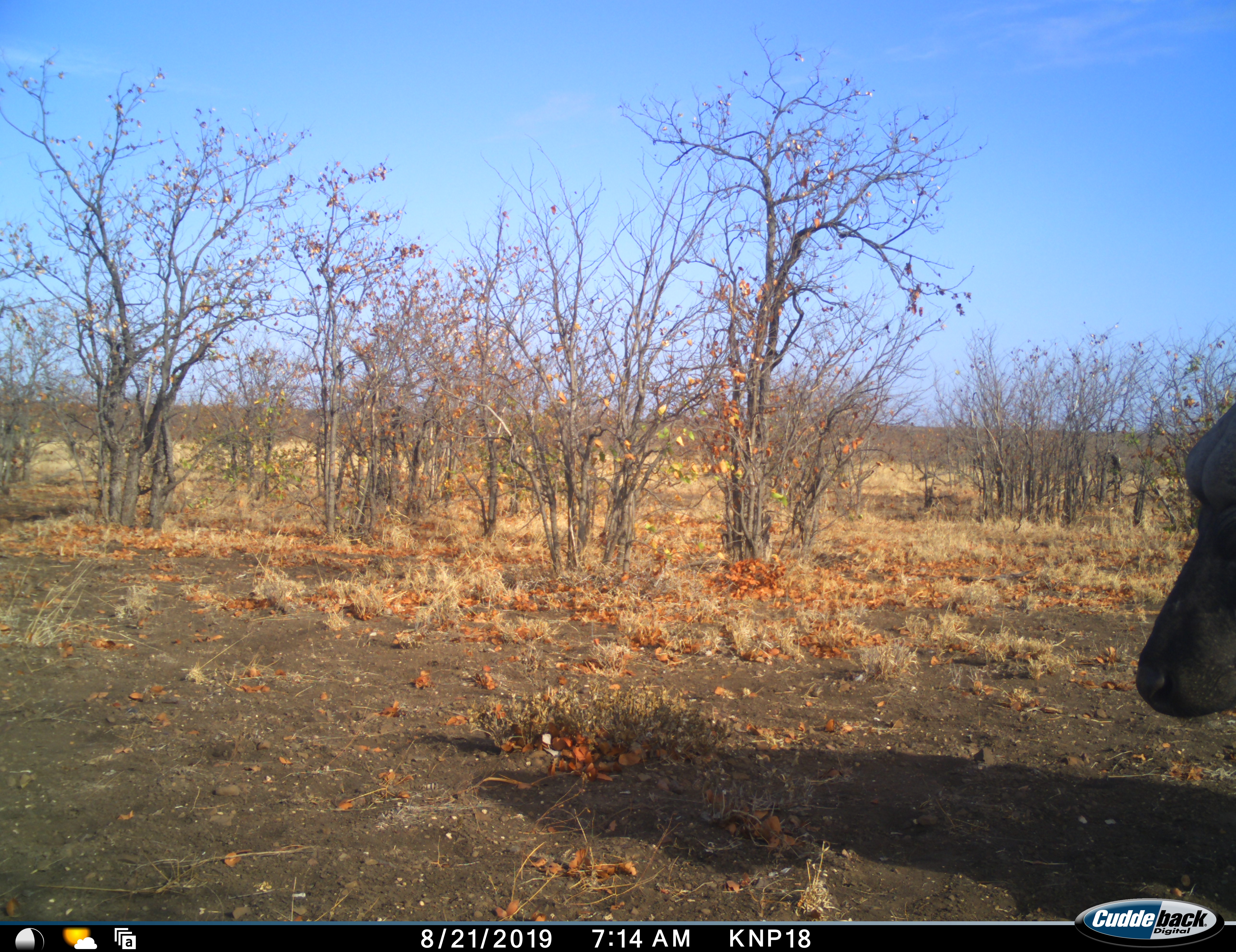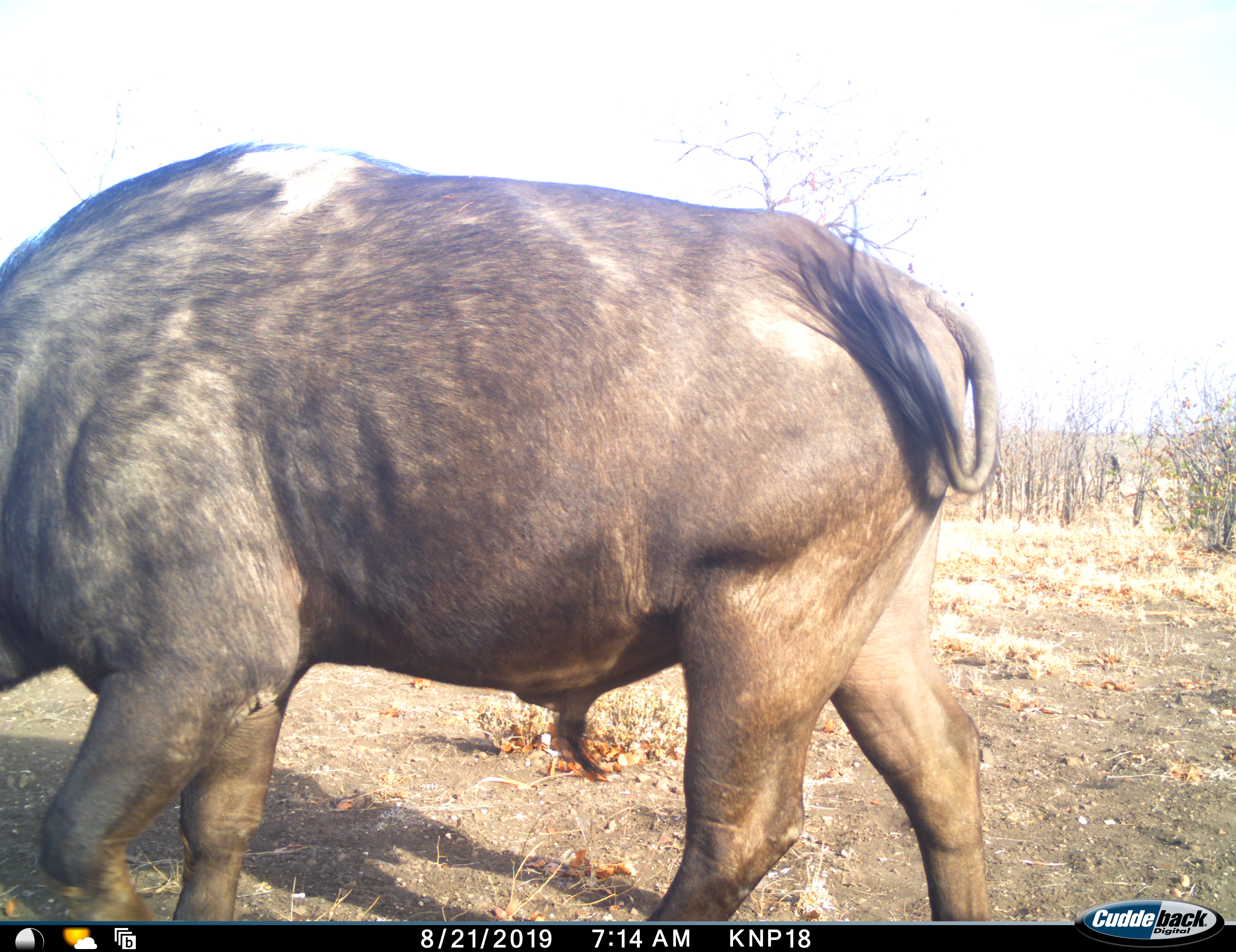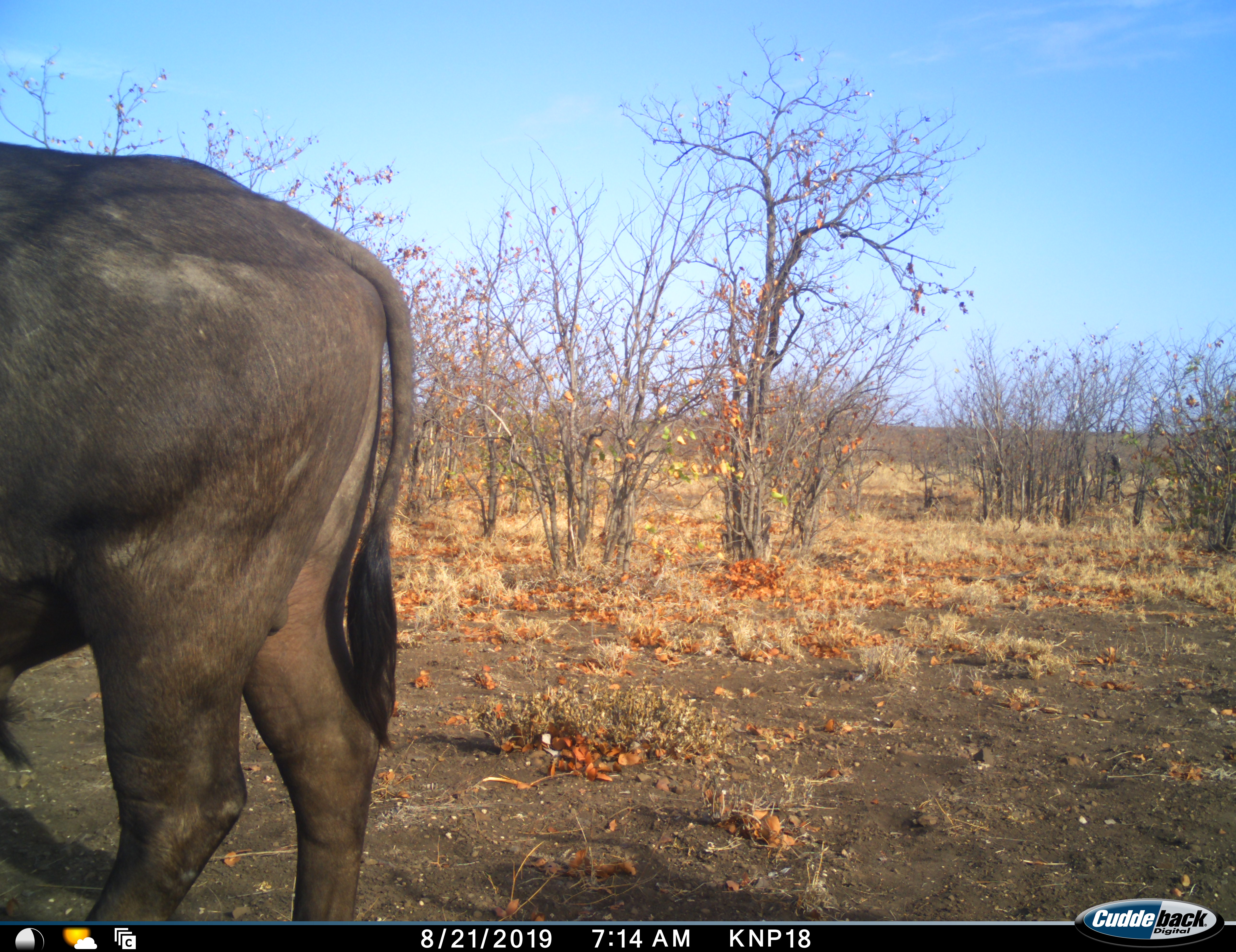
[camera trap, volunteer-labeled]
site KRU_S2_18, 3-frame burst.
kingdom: Animalia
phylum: Chordata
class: Mammalia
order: Artiodactyla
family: Bovidae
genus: Syncerus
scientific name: Syncerus caffer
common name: african buffalo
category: buffalo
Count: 1.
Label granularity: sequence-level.